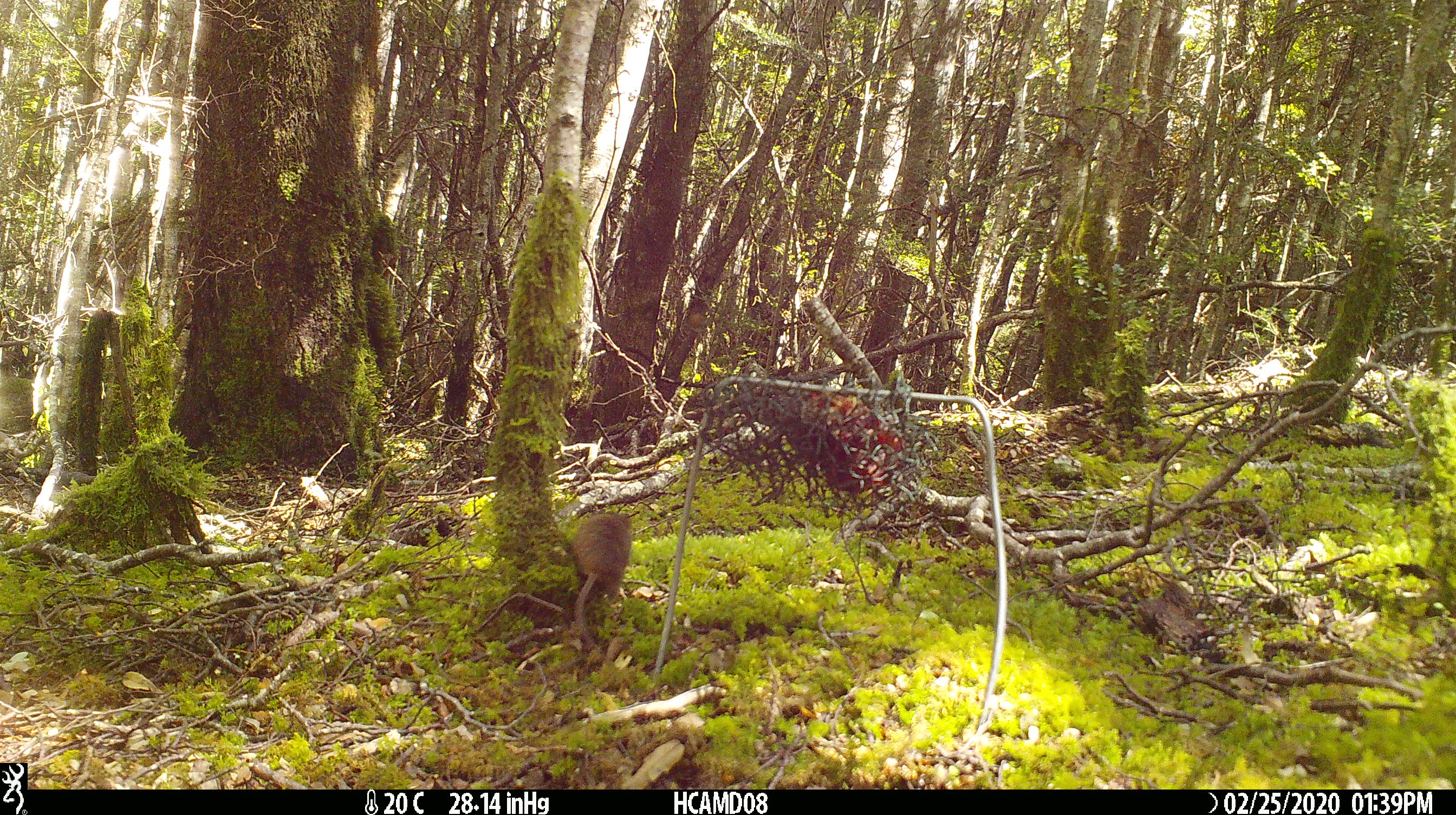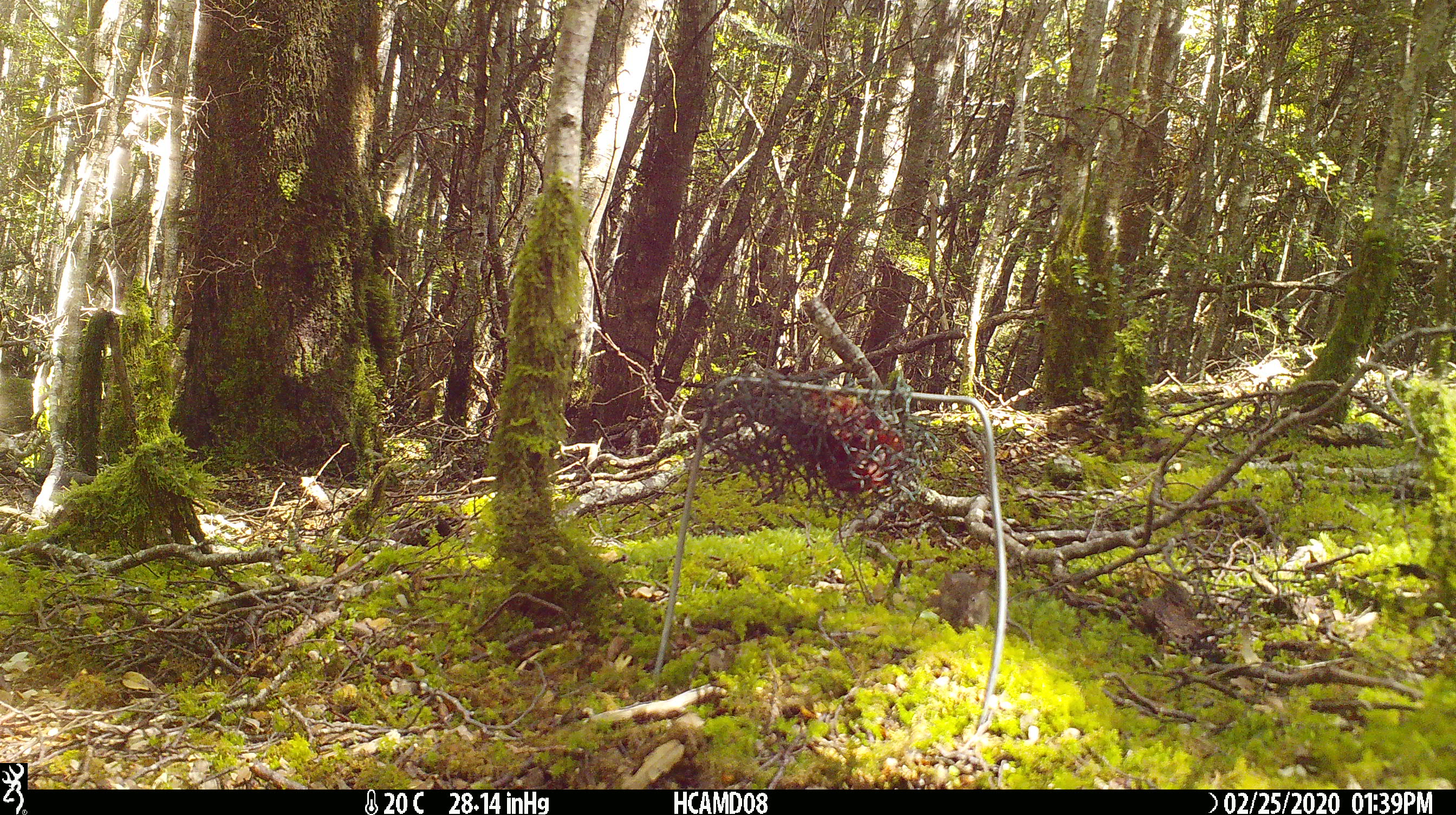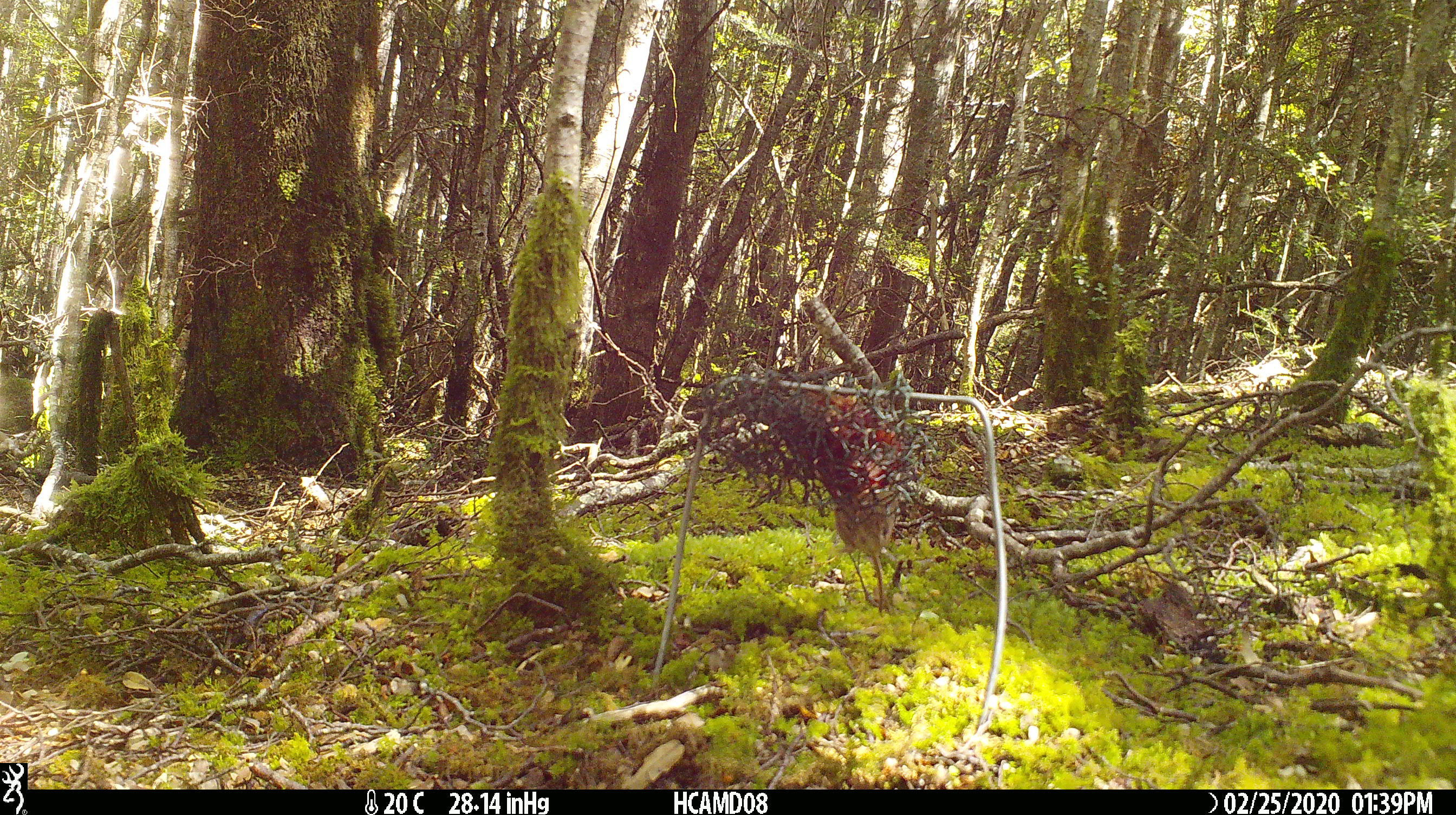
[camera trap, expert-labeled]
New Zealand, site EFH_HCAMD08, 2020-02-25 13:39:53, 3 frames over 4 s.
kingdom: Animalia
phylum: Chordata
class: Mammalia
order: Rodentia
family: Muridae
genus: Mus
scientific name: Mus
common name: mouse